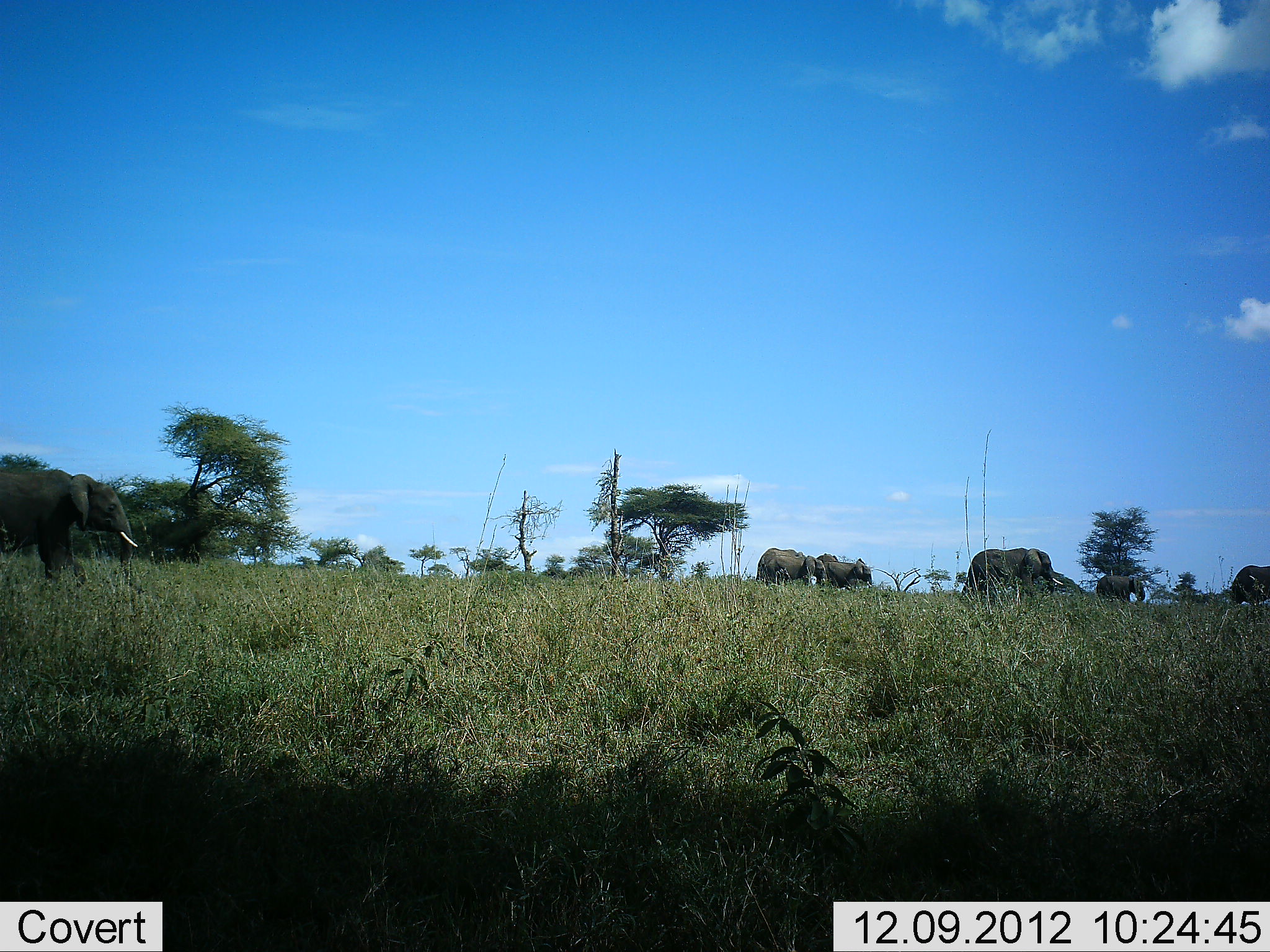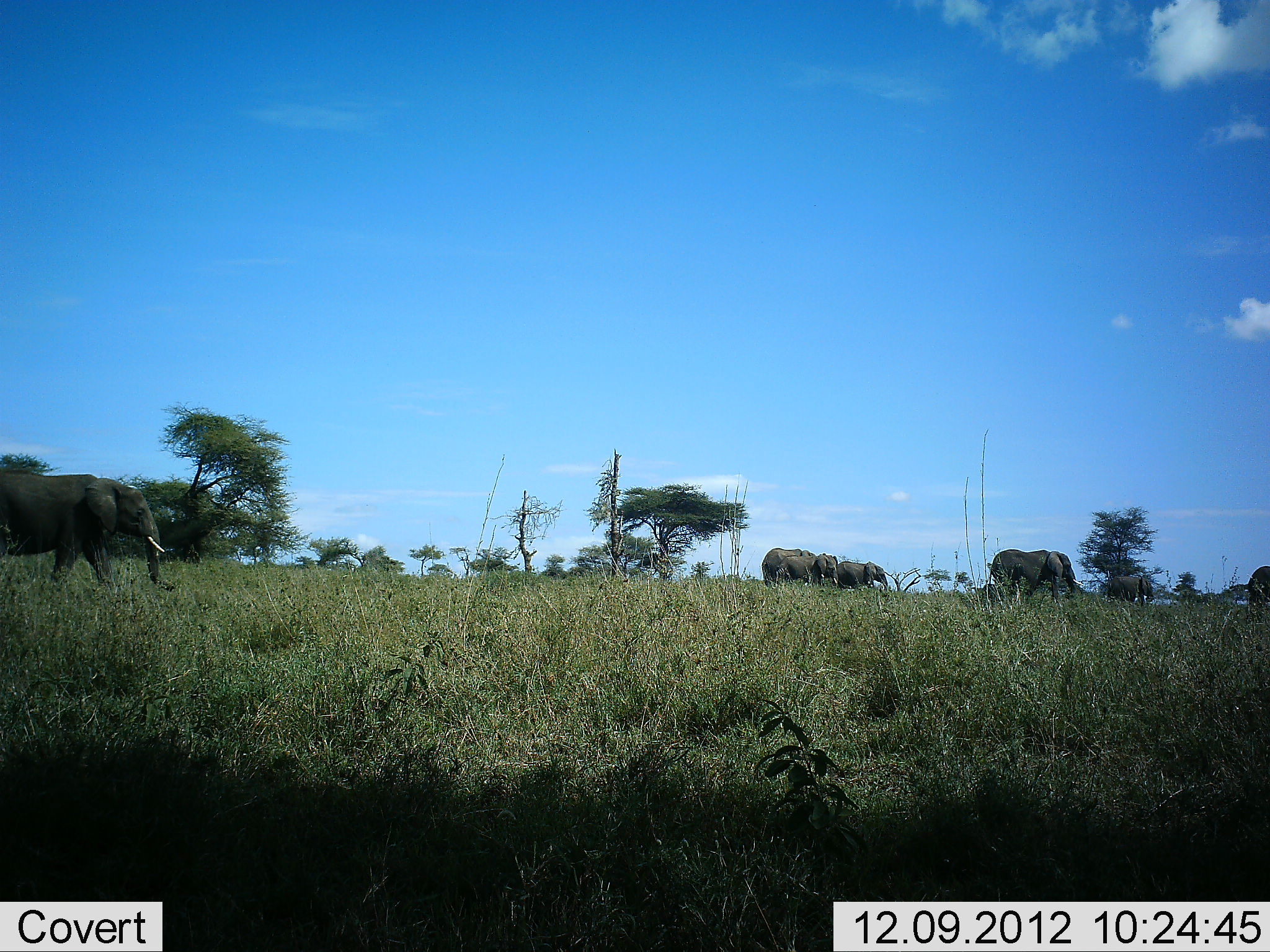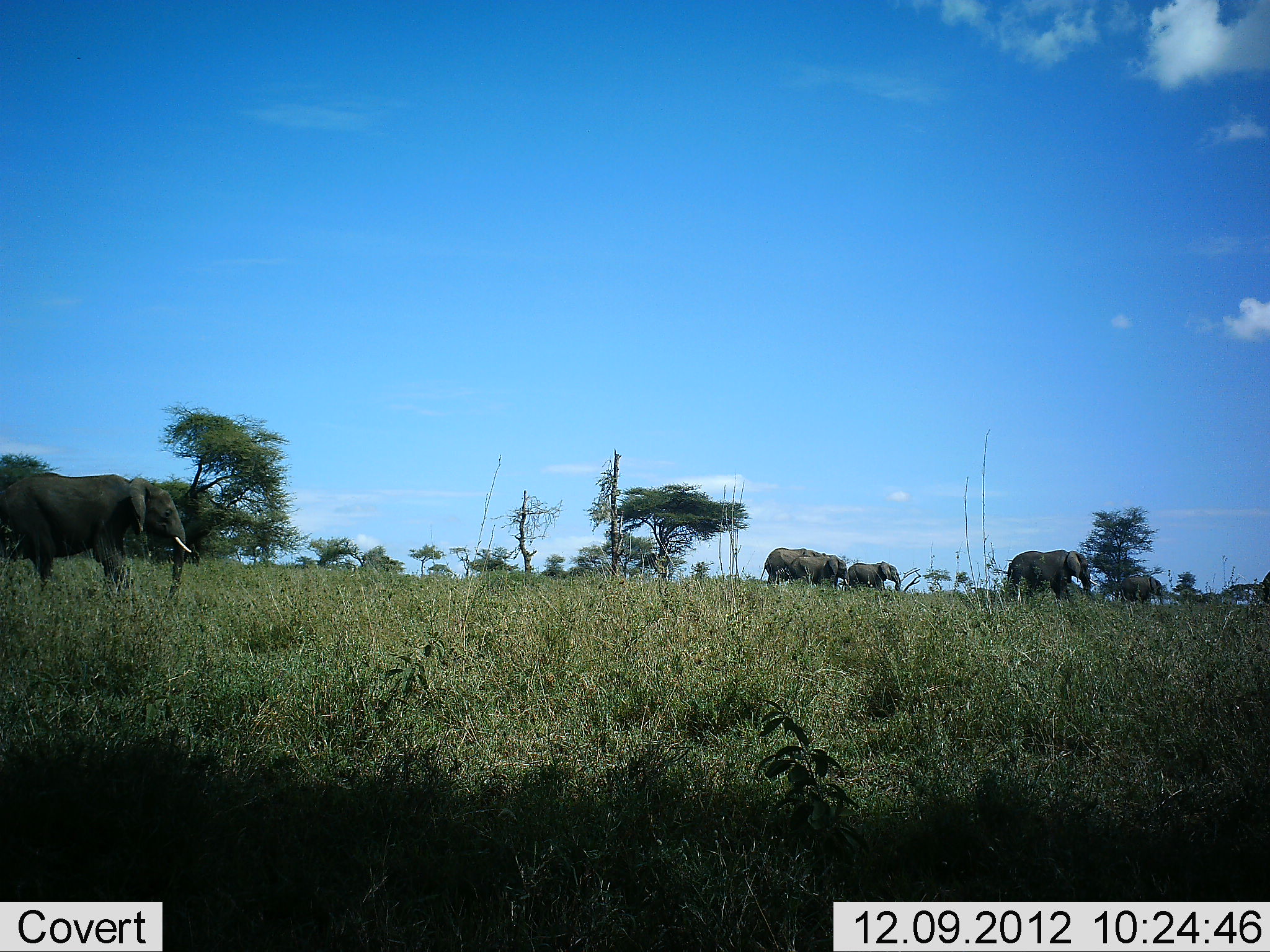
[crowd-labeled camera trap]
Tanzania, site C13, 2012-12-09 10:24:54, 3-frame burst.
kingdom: Animalia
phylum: Chordata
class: Mammalia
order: Proboscidea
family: Elephantidae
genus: Loxodonta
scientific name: Loxodonta africana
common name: african bush elephant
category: elephant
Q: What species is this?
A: Elephant (african bush elephant) (Loxodonta africana).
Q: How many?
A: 7.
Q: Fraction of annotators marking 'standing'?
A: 0%.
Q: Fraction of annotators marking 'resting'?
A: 0%.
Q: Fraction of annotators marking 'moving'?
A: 100%.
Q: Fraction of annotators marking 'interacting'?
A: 0%.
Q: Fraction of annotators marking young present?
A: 30%.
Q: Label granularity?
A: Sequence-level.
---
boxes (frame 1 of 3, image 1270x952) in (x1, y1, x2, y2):
animal: (0, 469, 137, 588); (962, 547, 1064, 600); (762, 554, 828, 588); (814, 558, 873, 589); (757, 548, 806, 584); (1230, 565, 1269, 604); (1096, 575, 1146, 602); (814, 553, 839, 583)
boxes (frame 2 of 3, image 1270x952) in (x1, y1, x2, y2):
animal: (0, 469, 175, 591); (989, 550, 1088, 600); (776, 554, 839, 587); (762, 547, 812, 584); (835, 561, 889, 592); (1108, 574, 1156, 604); (1246, 564, 1270, 603)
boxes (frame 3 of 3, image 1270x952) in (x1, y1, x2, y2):
animal: (0, 469, 192, 597); (989, 550, 1088, 600); (786, 554, 849, 594); (758, 550, 824, 583); (841, 562, 901, 593); (1108, 574, 1156, 604); (1246, 564, 1270, 603)